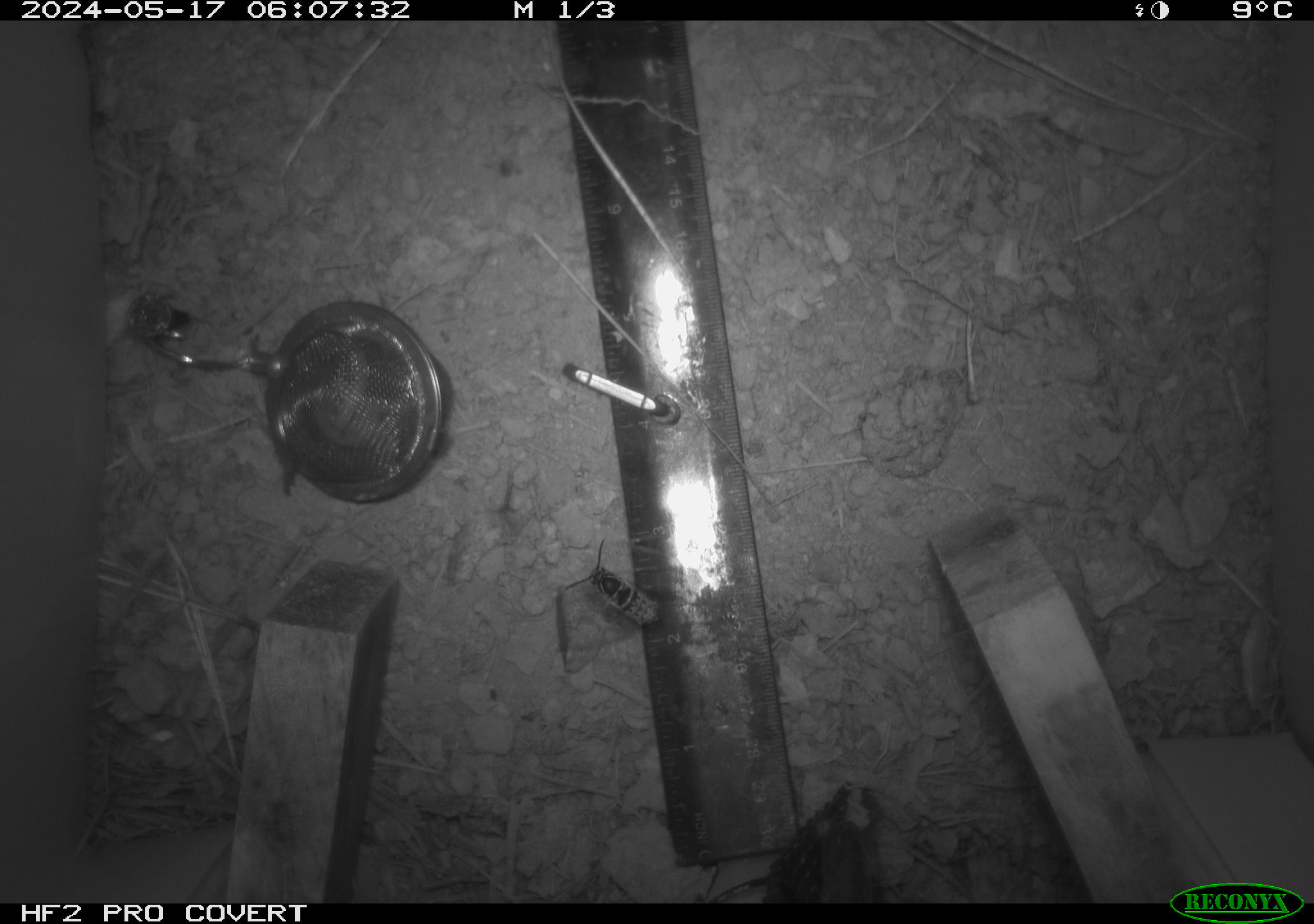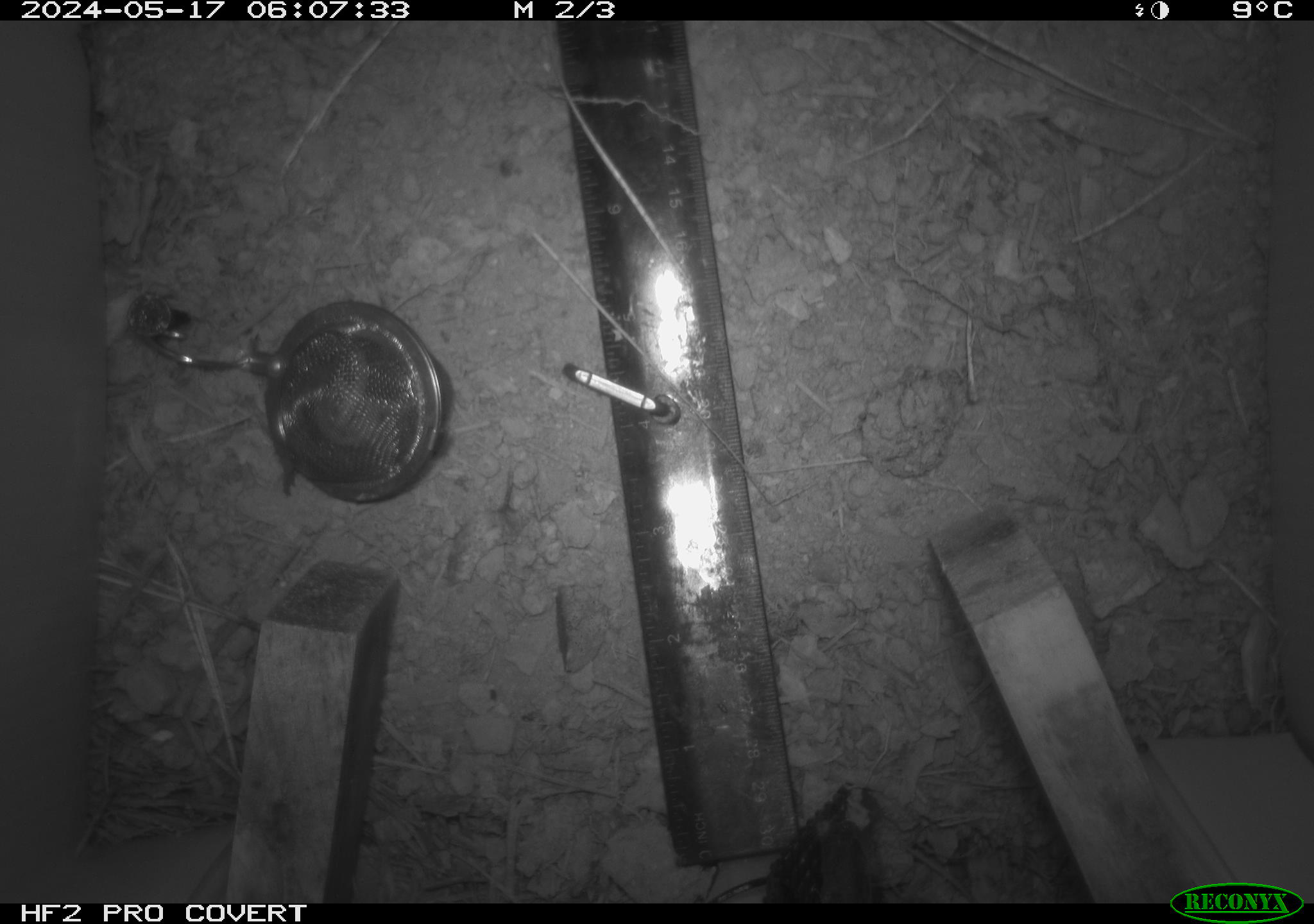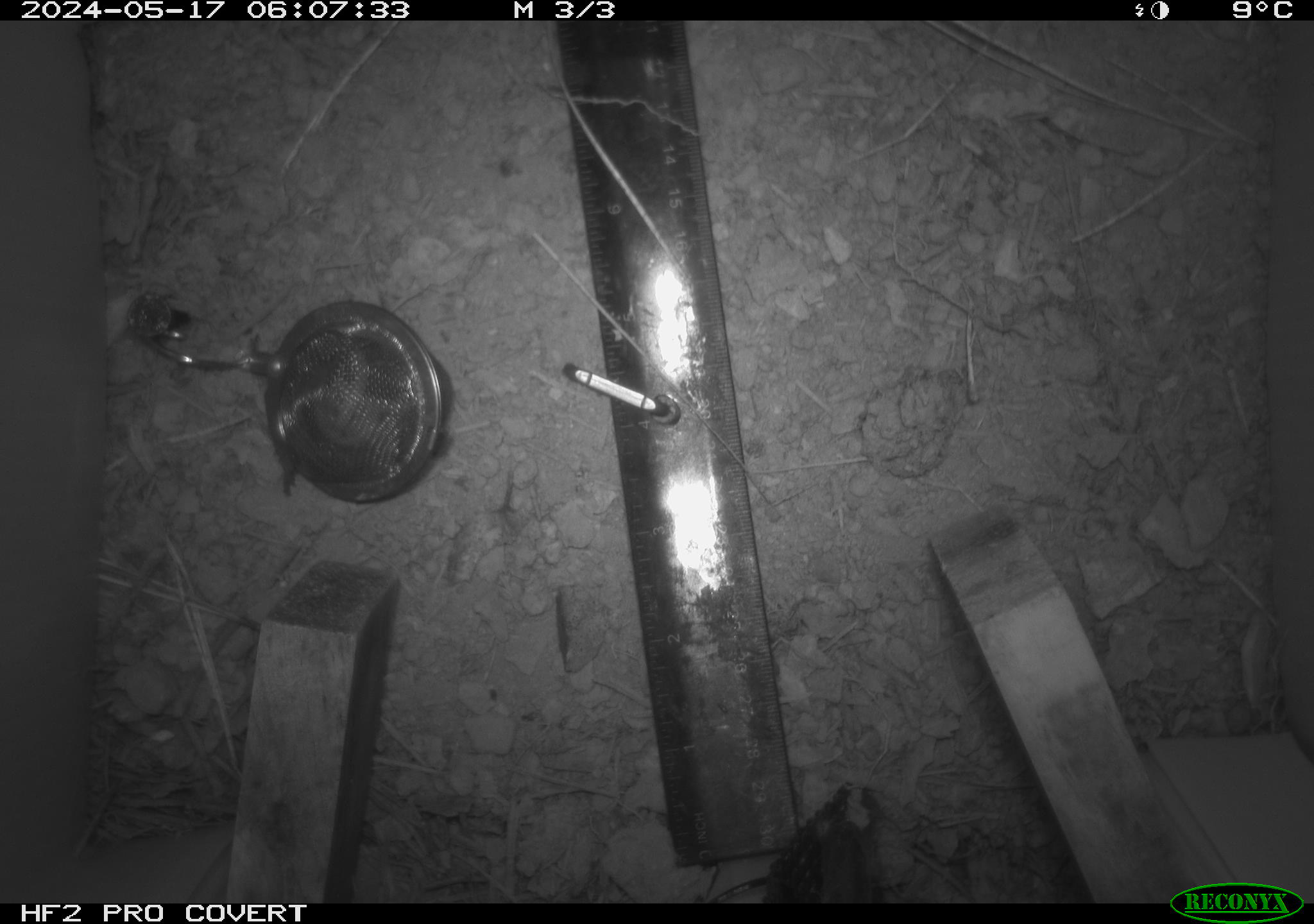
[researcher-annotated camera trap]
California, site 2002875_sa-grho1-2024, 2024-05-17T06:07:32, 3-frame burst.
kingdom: Animalia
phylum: Arthropoda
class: Insecta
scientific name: Insecta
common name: insect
Insect (Insecta).